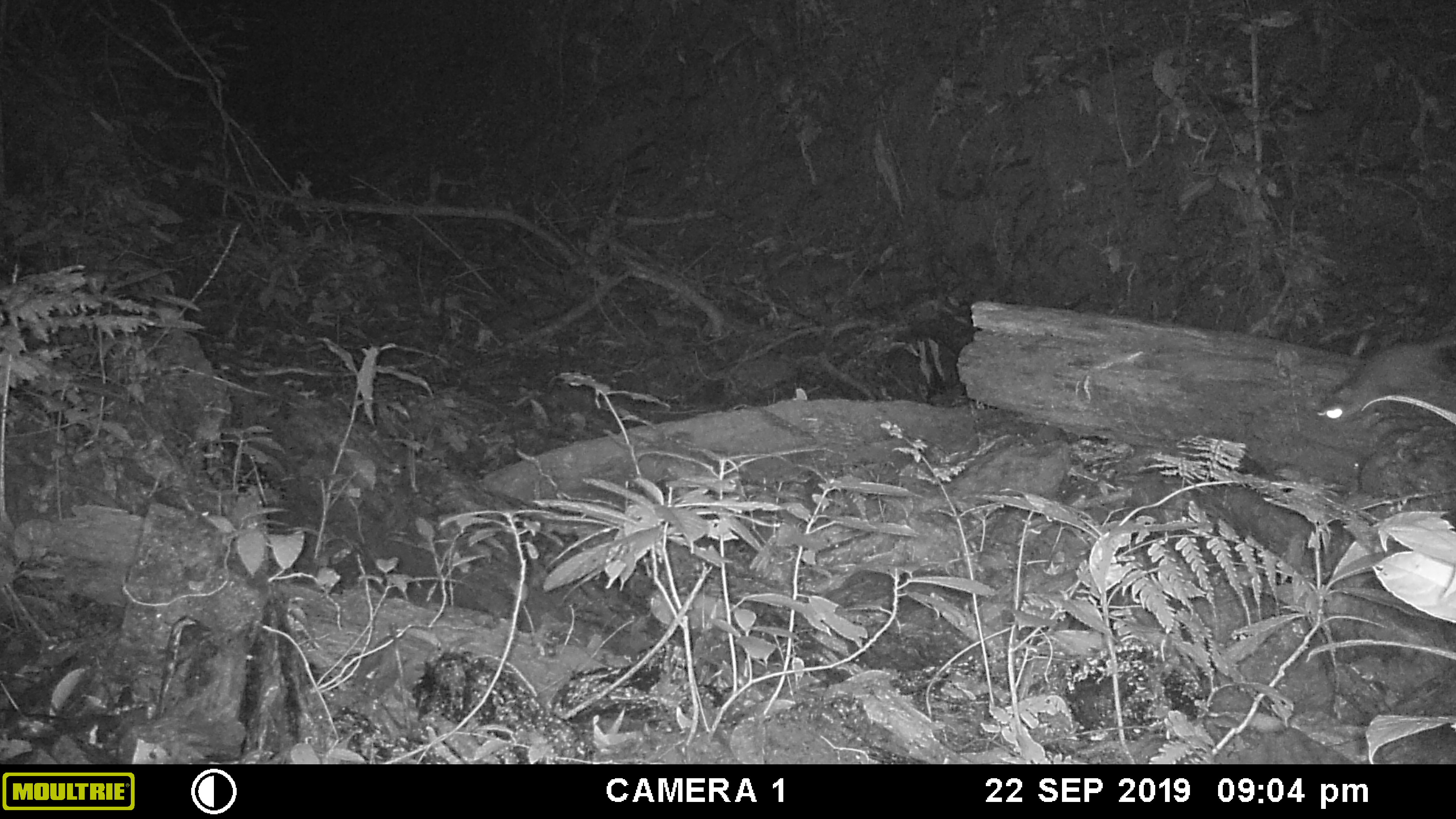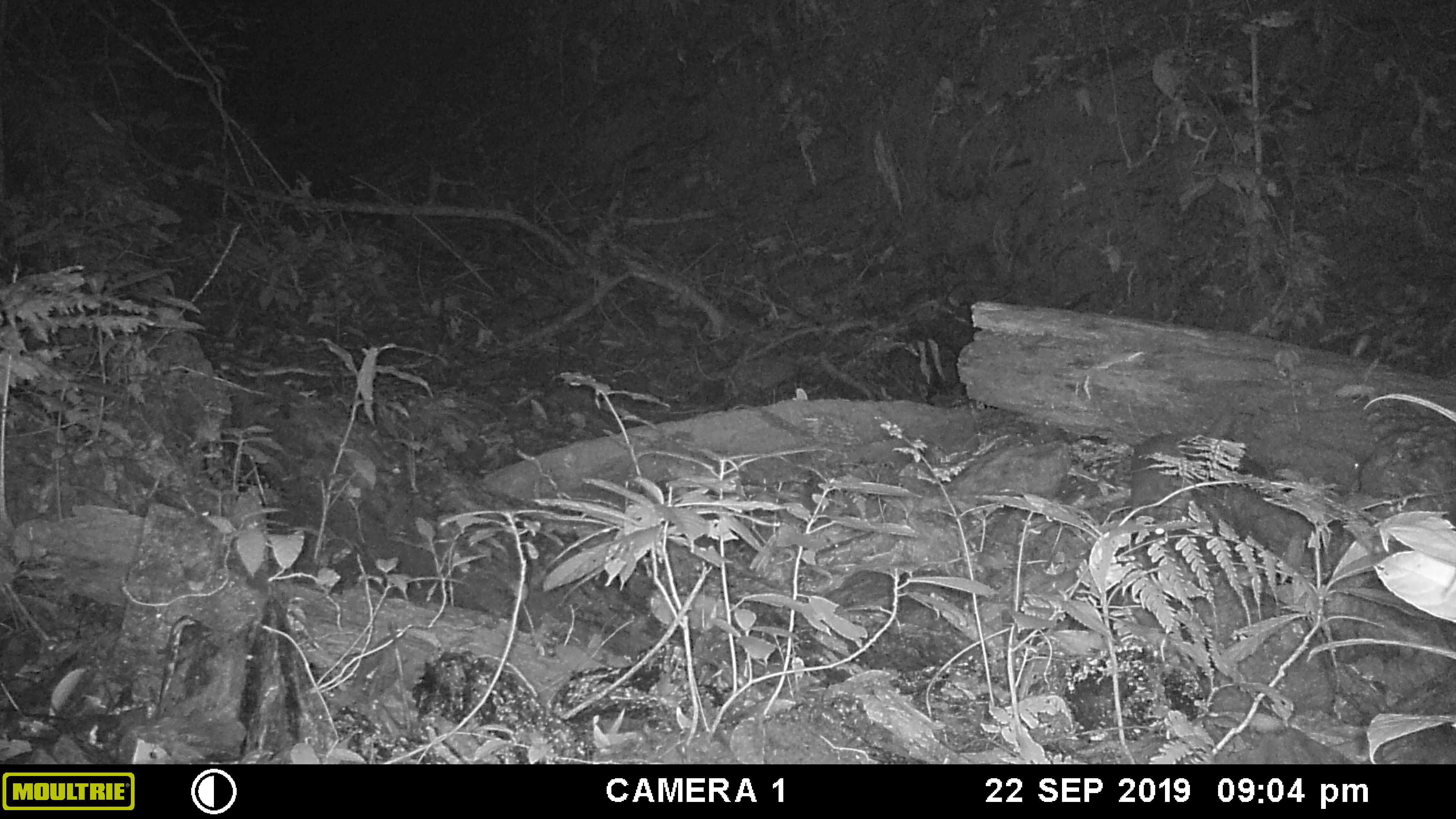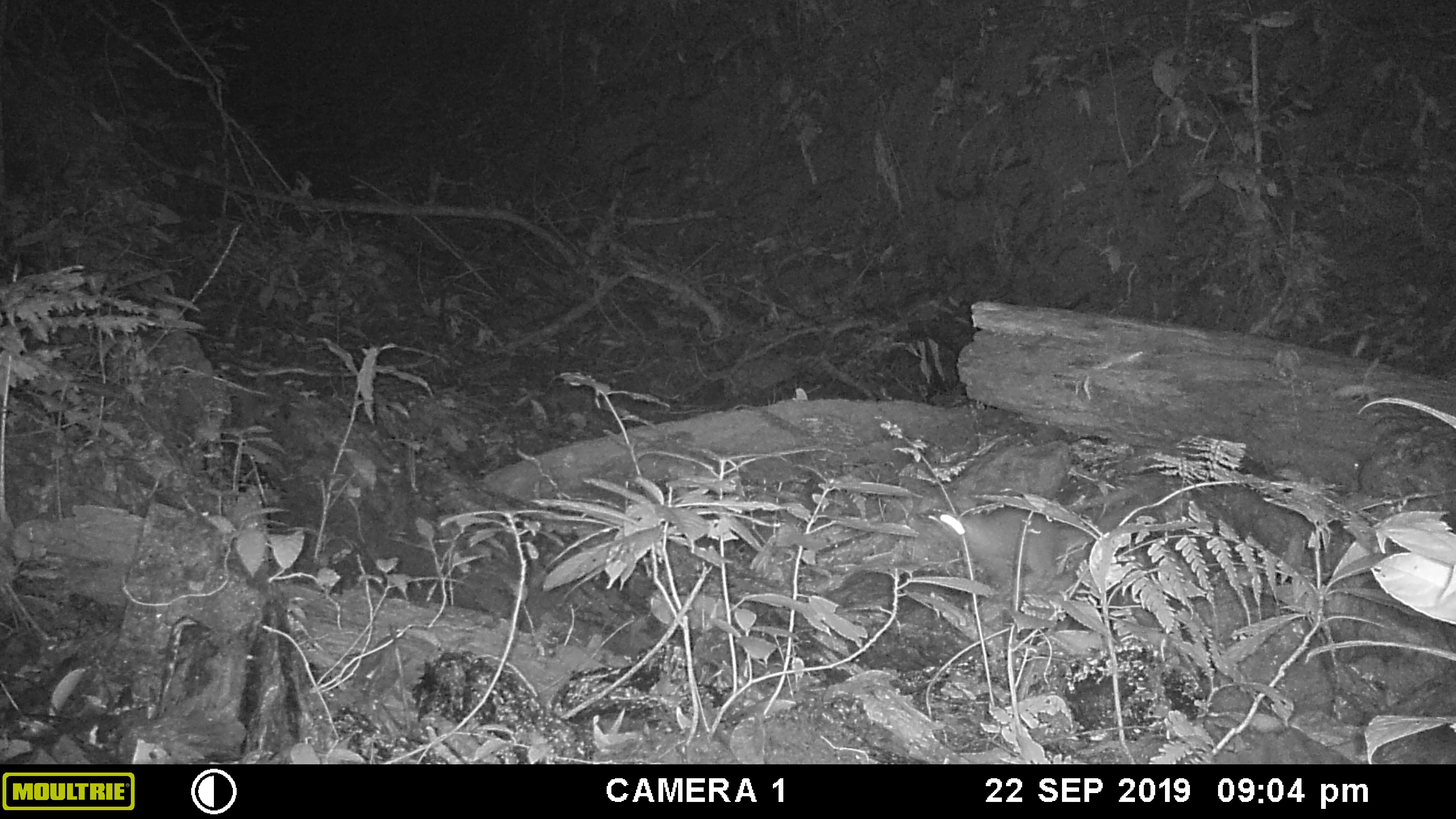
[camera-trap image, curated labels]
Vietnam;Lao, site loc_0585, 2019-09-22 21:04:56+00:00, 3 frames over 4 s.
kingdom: Animalia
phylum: Chordata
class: Mammalia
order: Carnivora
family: Mustelidae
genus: Melogale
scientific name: Melogale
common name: ferret badger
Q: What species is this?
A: Ferret badger (Melogale).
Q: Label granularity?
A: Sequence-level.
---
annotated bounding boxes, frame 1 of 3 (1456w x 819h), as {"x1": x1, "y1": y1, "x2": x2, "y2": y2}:
ferret badger: {"x1": 1317, "y1": 330, "x2": 1456, "y2": 420}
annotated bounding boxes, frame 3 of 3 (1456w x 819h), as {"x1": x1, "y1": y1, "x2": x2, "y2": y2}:
ferret badger: {"x1": 924, "y1": 506, "x2": 1140, "y2": 599}